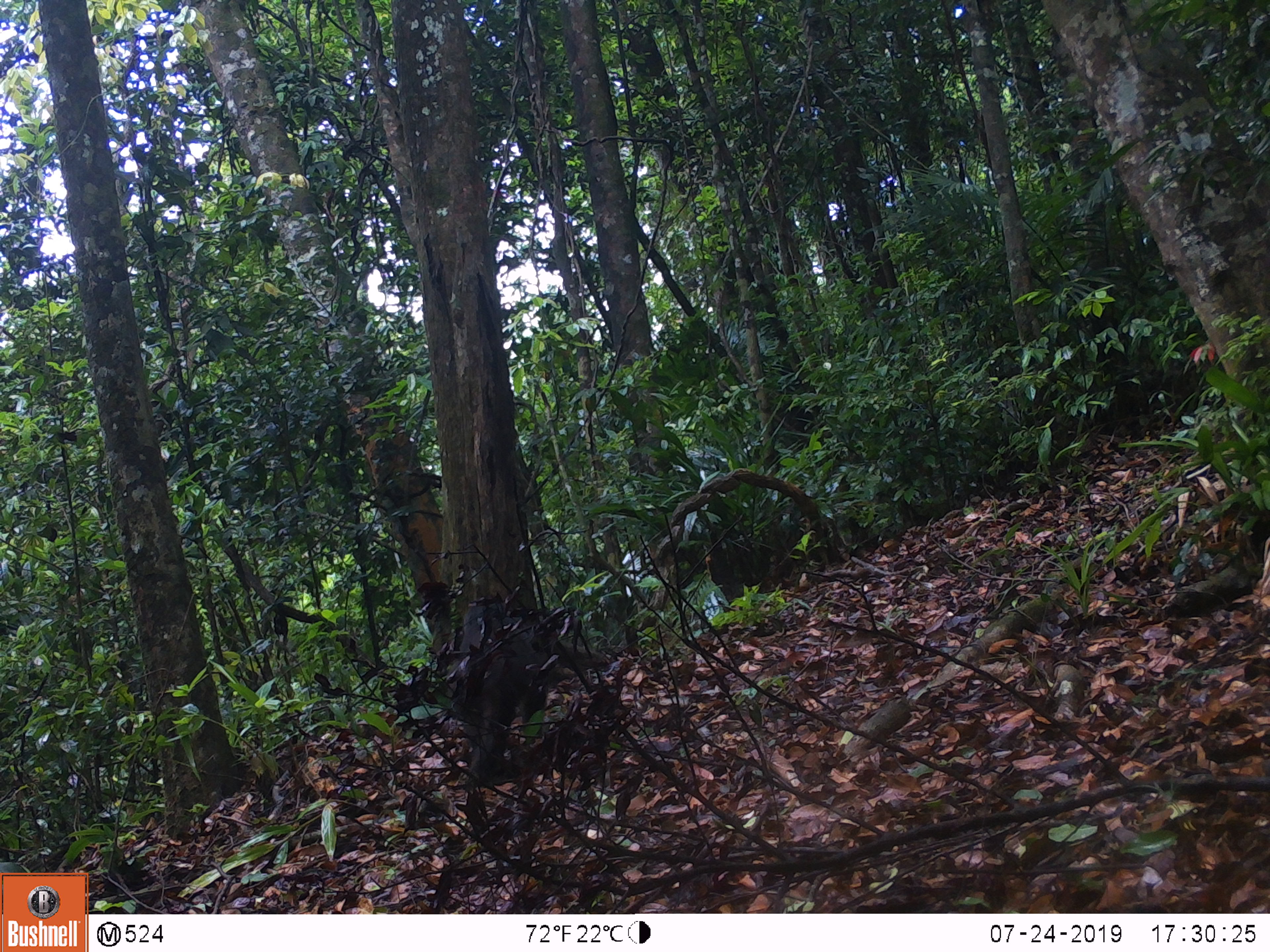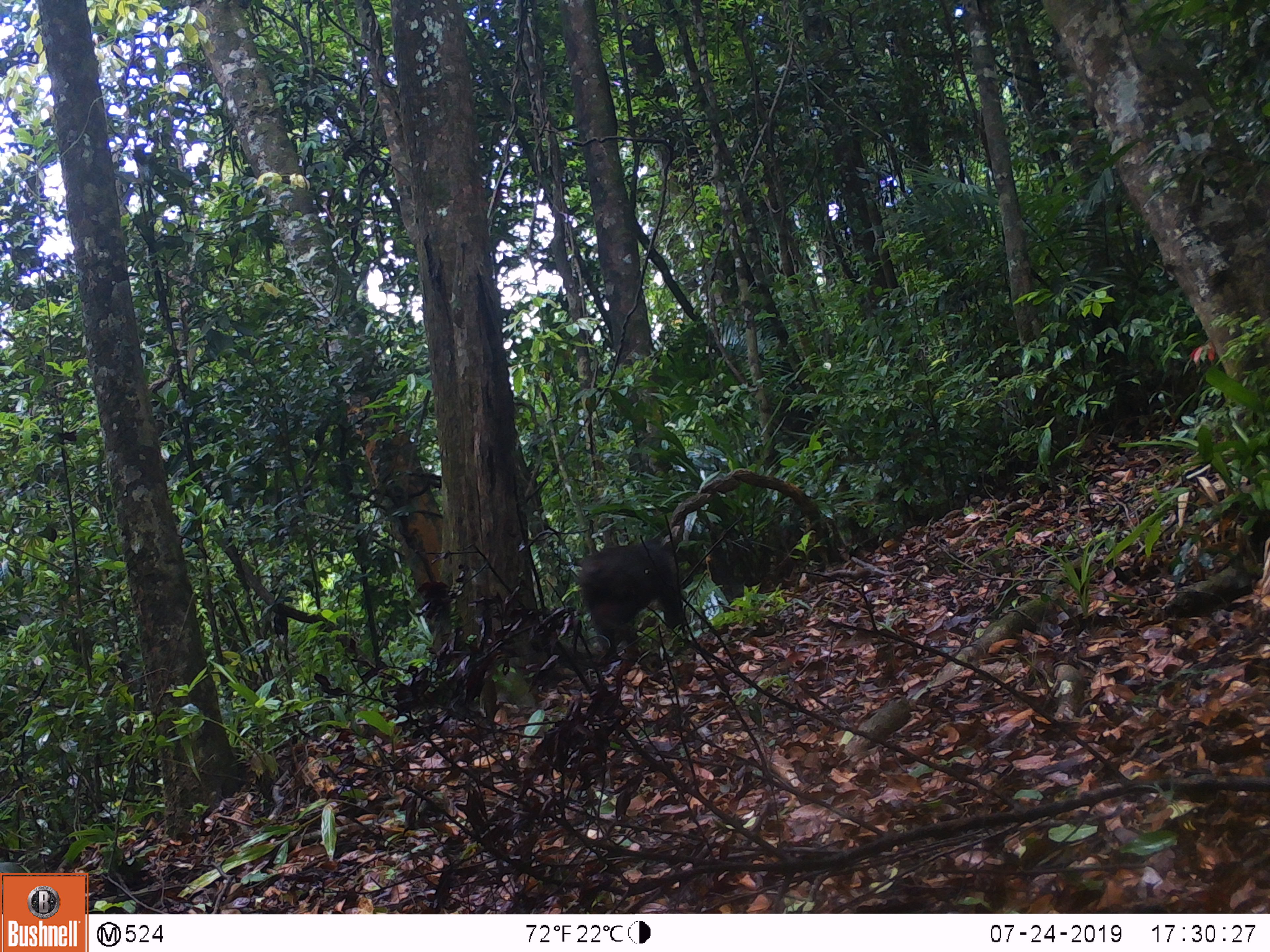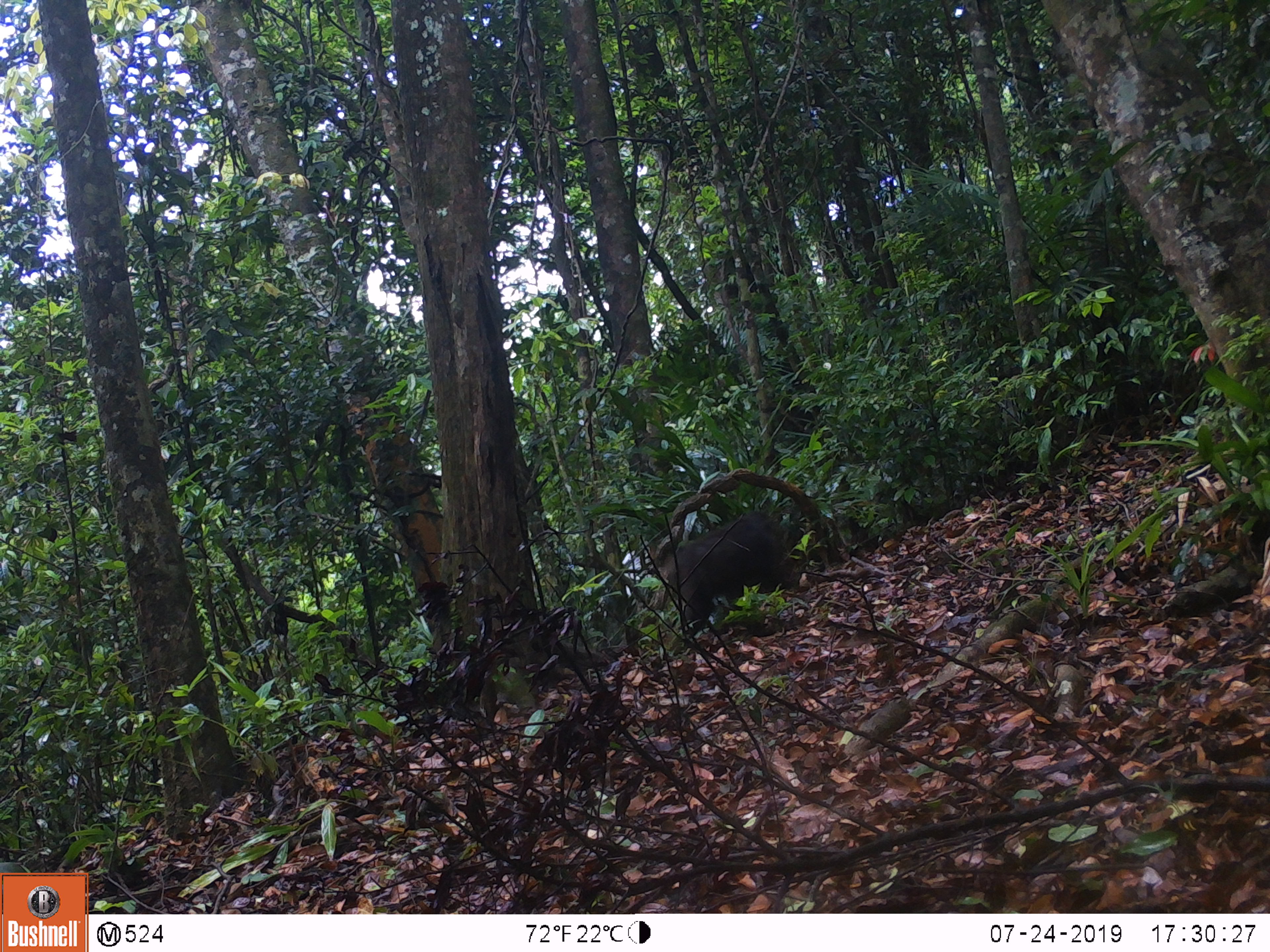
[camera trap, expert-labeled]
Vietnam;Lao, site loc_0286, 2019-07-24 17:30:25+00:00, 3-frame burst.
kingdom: Animalia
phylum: Chordata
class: Mammalia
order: Primates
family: Cercopithecidae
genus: Macaca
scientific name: Macaca arctoides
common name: stump-tailed macaque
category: stump tailed macaque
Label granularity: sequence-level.